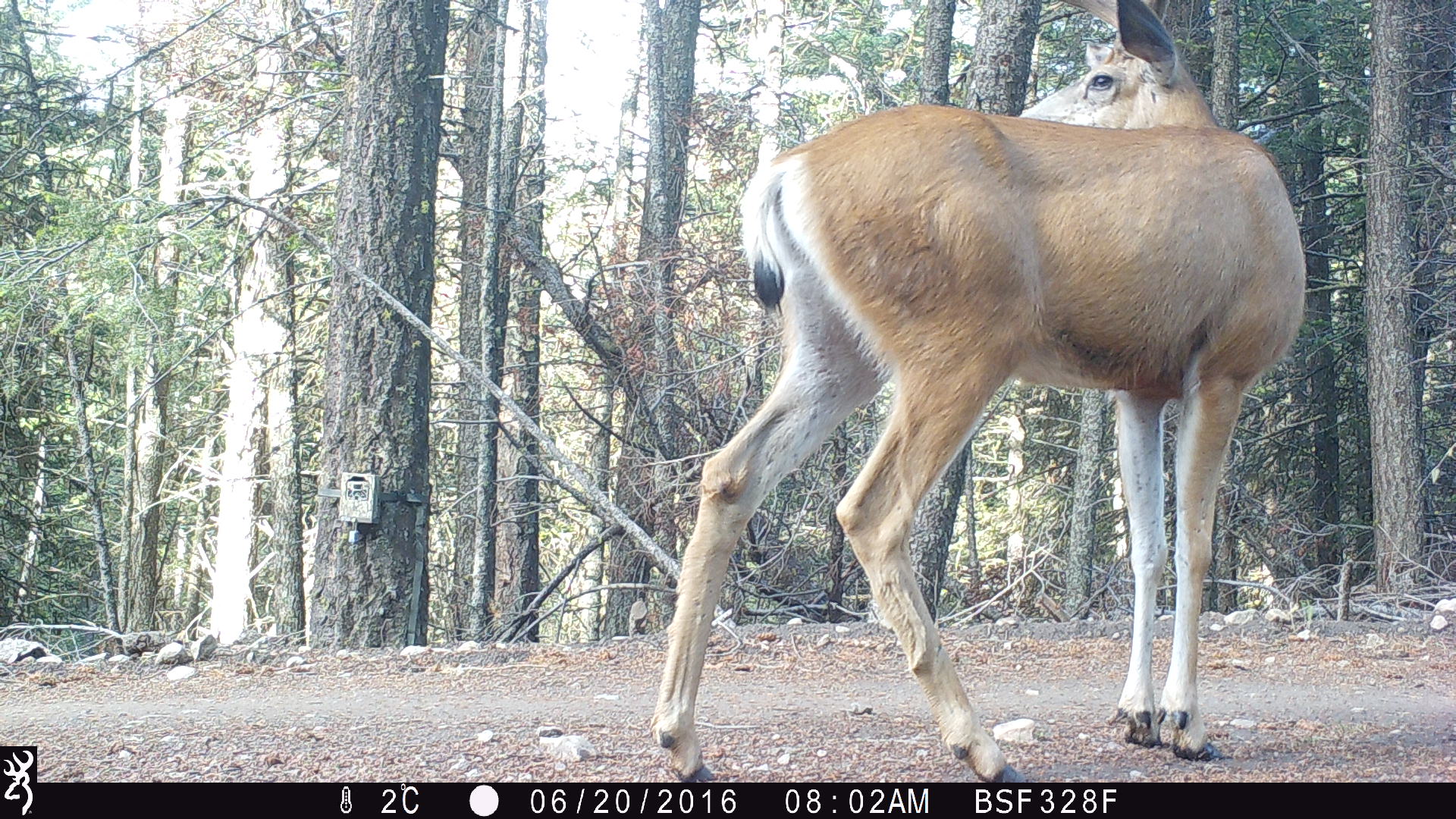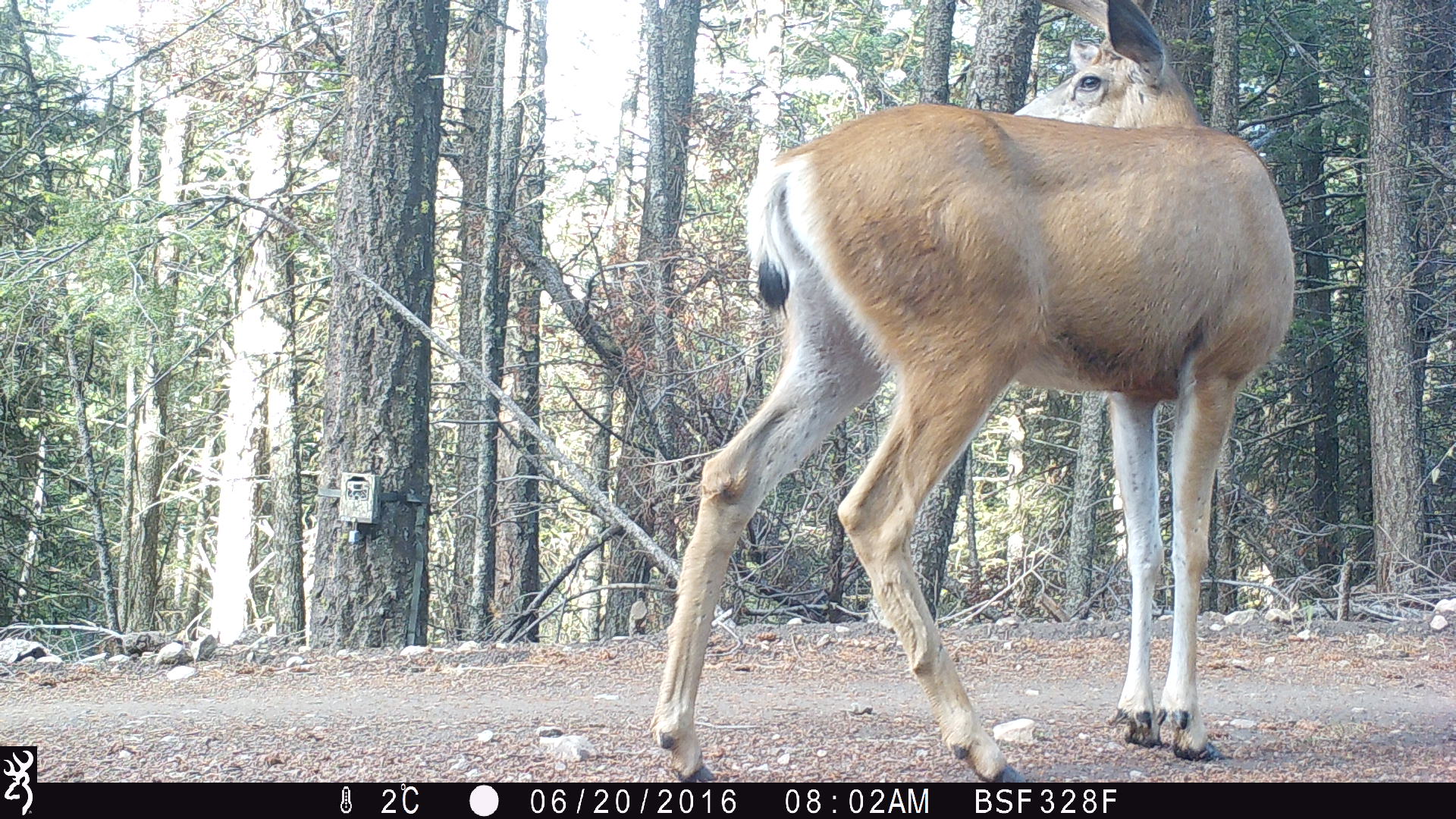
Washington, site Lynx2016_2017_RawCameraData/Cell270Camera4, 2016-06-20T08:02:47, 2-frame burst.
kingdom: Animalia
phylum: Chordata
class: Mammalia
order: Artiodactyla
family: Cervidae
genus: Odocoileus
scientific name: Odocoileus hemionus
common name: mule deer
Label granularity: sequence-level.